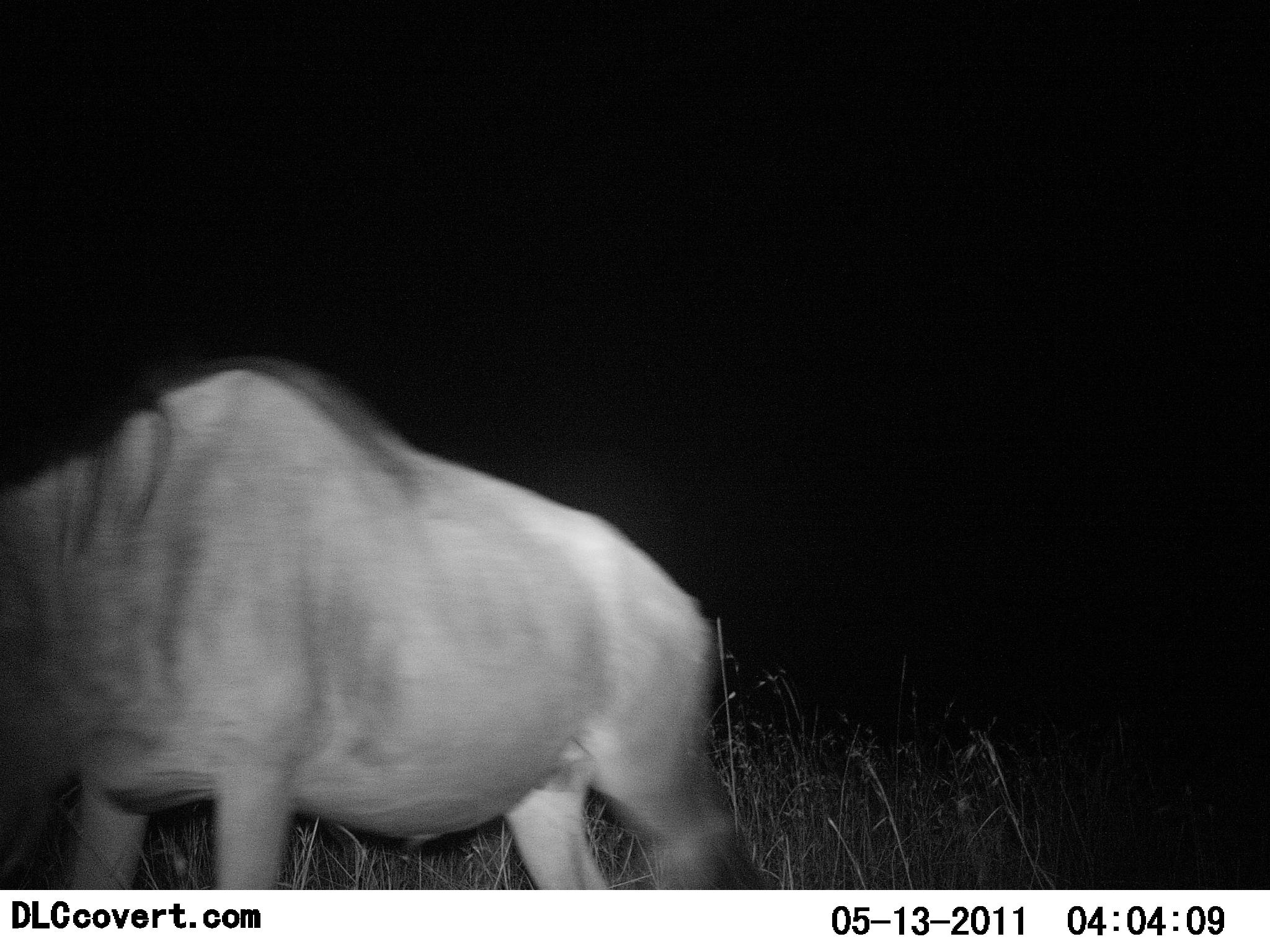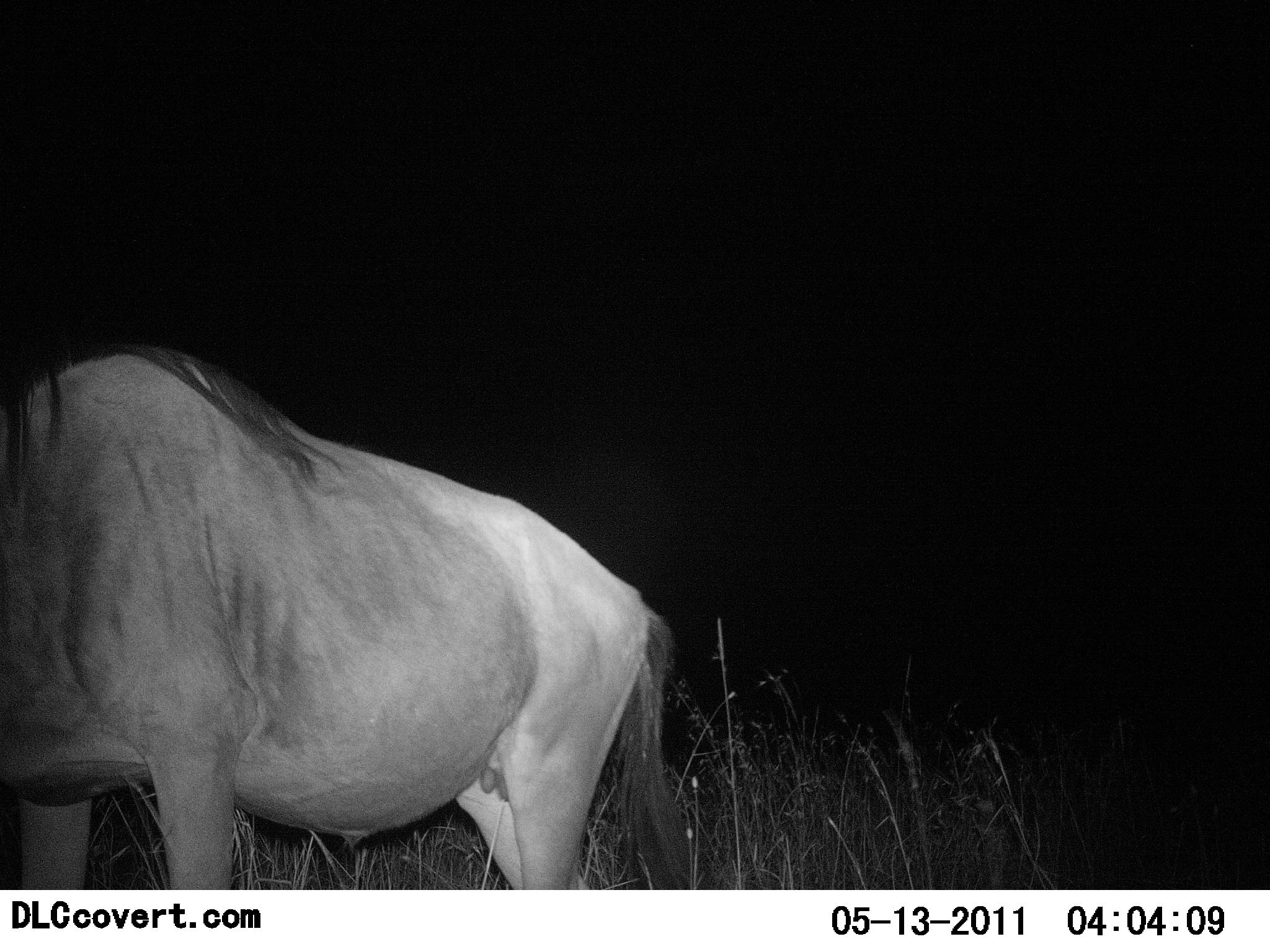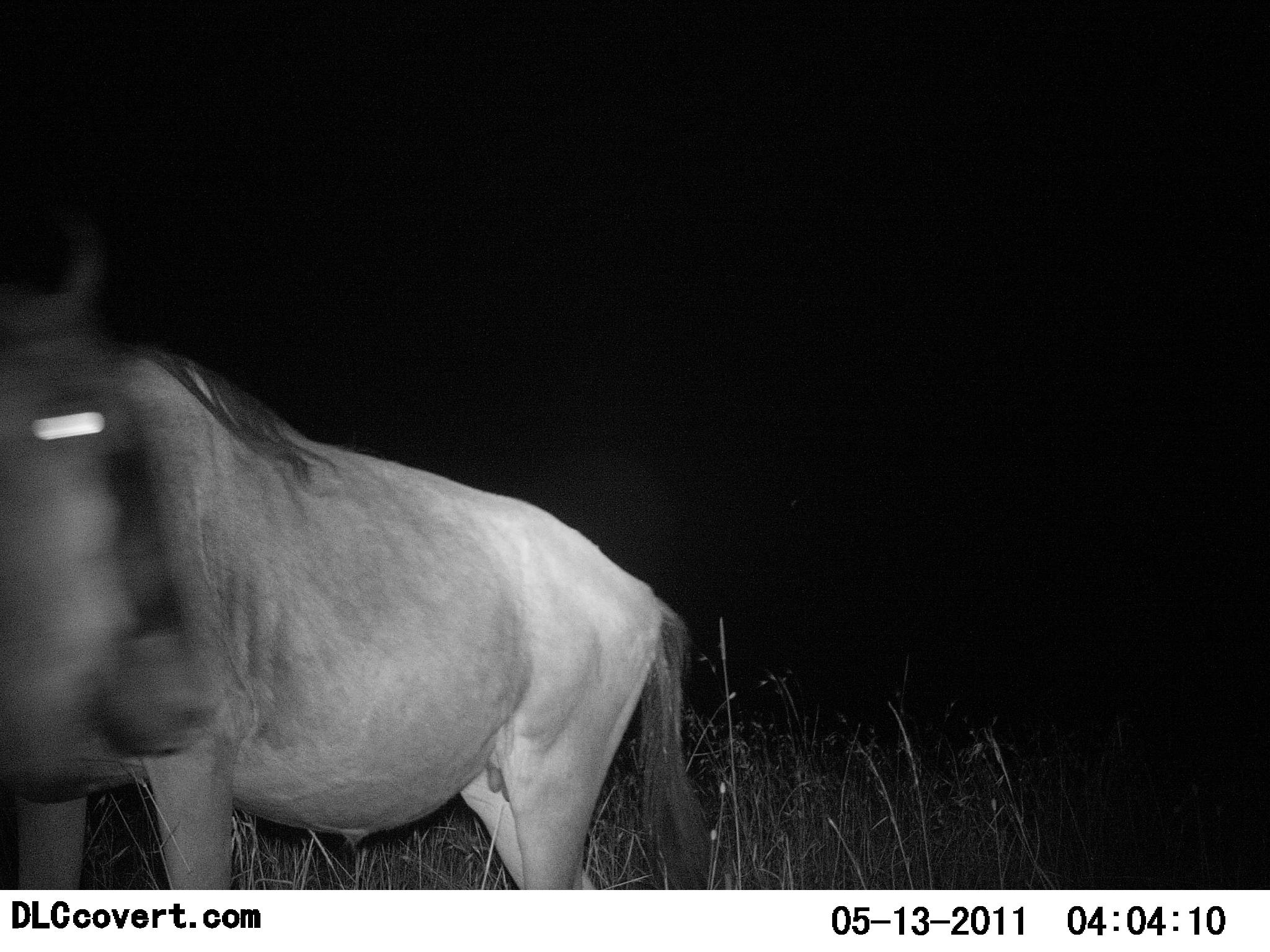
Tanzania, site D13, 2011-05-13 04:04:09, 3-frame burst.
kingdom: Animalia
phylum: Chordata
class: Mammalia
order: Artiodactyla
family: Bovidae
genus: Connochaetes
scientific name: Connochaetes taurinus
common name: blue wildebeest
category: wildebeest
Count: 1.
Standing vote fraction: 85%.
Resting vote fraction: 0%.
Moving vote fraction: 38%.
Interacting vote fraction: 0%.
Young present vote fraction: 0%.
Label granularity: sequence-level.